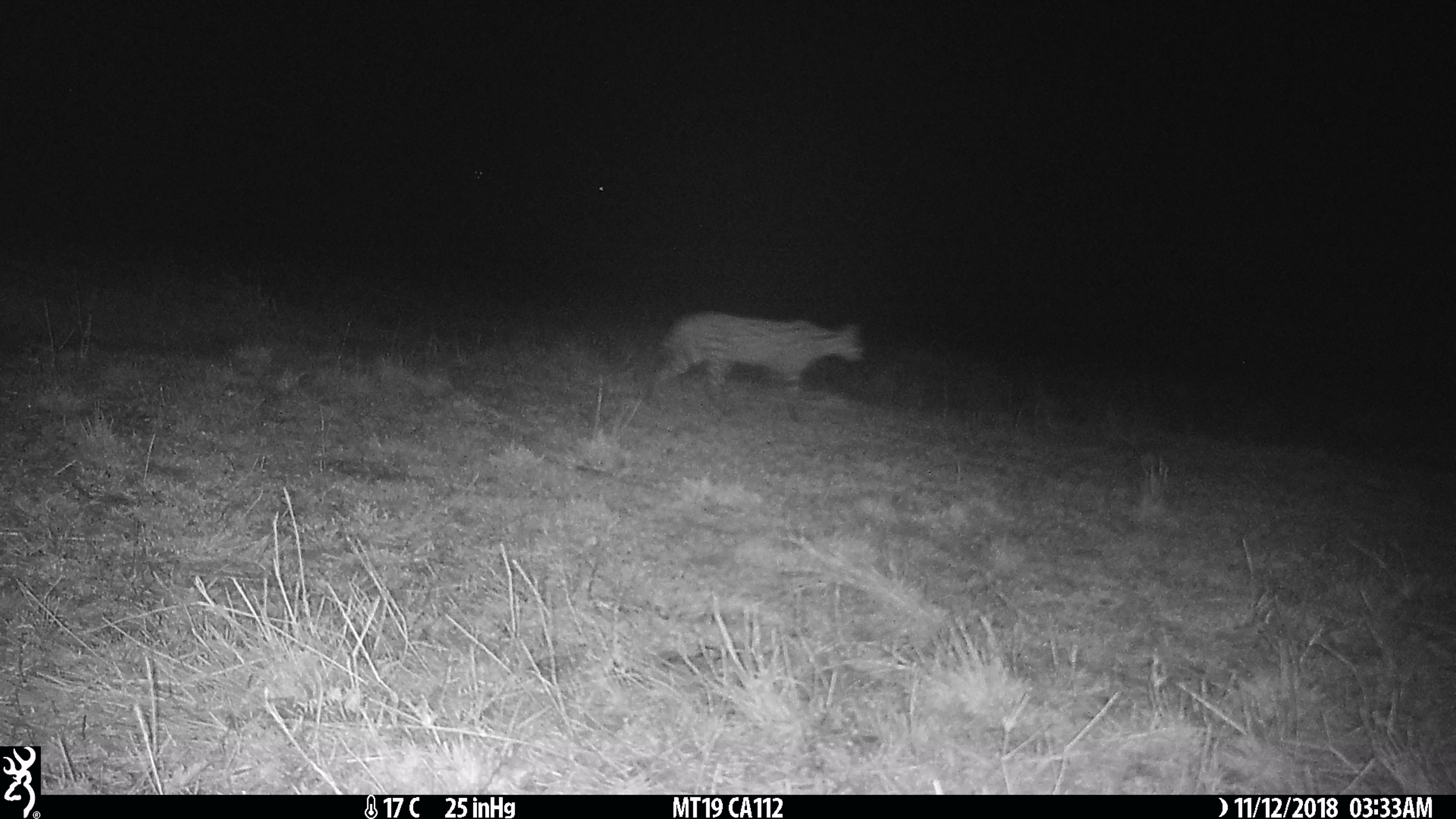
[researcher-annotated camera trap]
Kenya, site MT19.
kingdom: Animalia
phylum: Chordata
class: Mammalia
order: Carnivora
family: Felidae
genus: Leptailurus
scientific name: Leptailurus serval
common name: serval